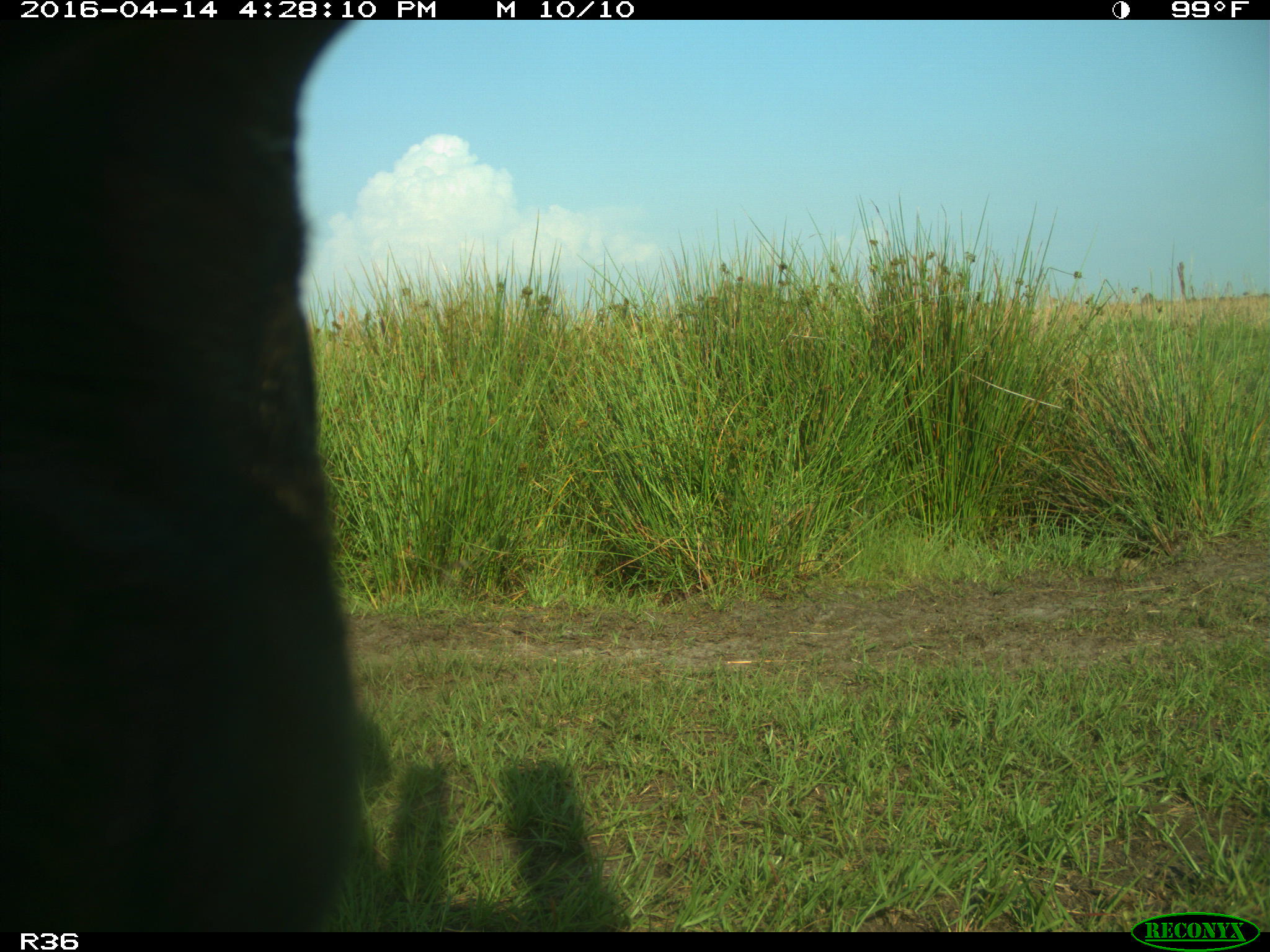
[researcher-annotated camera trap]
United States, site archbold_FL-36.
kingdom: Animalia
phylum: Chordata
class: Mammalia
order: Artiodactyla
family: Bovidae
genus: Bos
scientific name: Bos taurus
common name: domestic cow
Bos taurus (domestic cow).